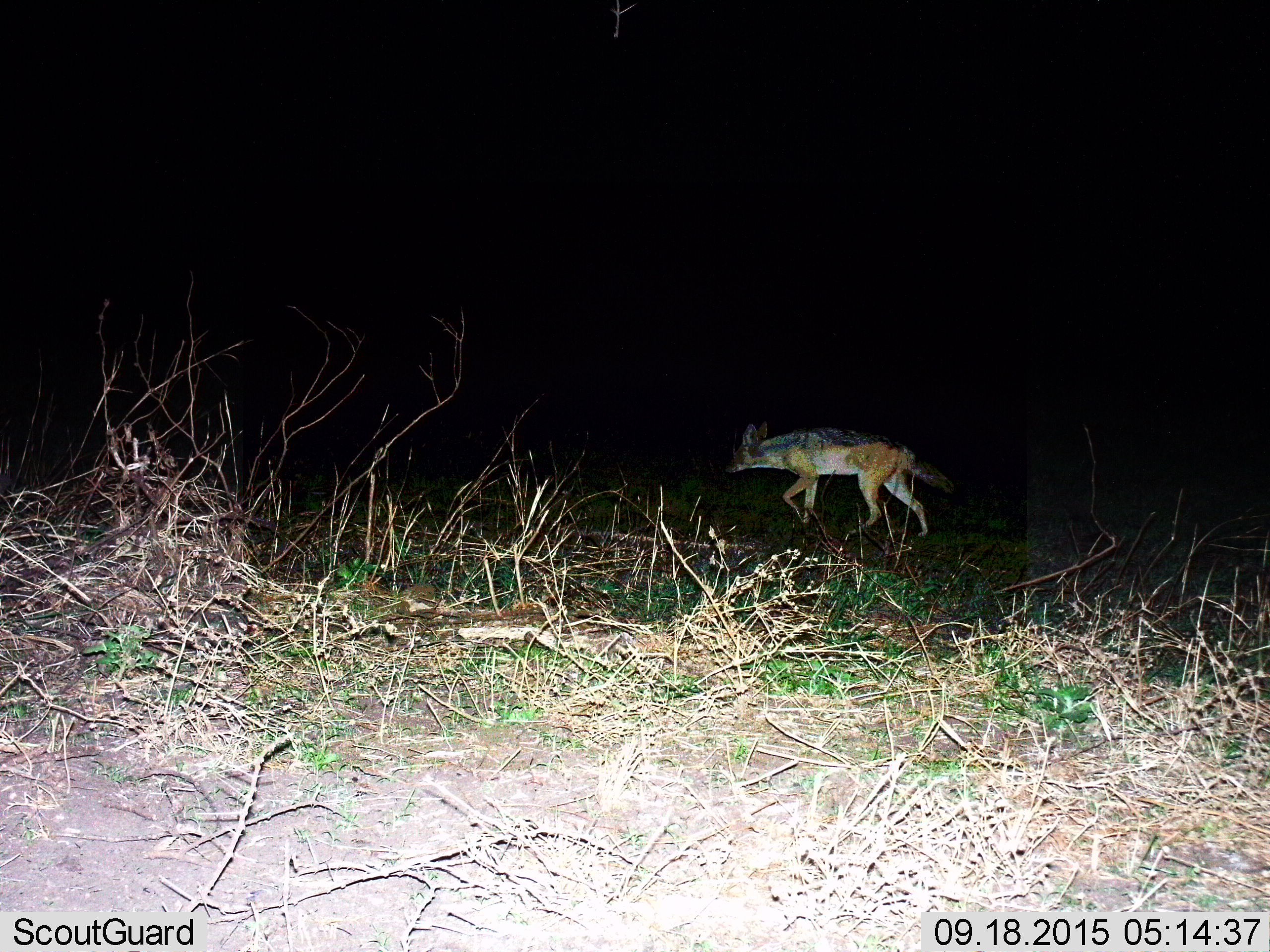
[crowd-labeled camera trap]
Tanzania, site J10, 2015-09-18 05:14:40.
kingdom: Animalia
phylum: Chordata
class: Mammalia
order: Carnivora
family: Canidae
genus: Lupulella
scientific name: Lupulella mesomelas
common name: black-backed jackal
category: jackal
Jackal (black-backed jackal) (Lupulella mesomelas), count 1. Behavior (volunteer vote fractions): standing 29%, resting 0%, moving 86%, interacting 0%. Young present (vote fraction): 0%. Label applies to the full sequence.